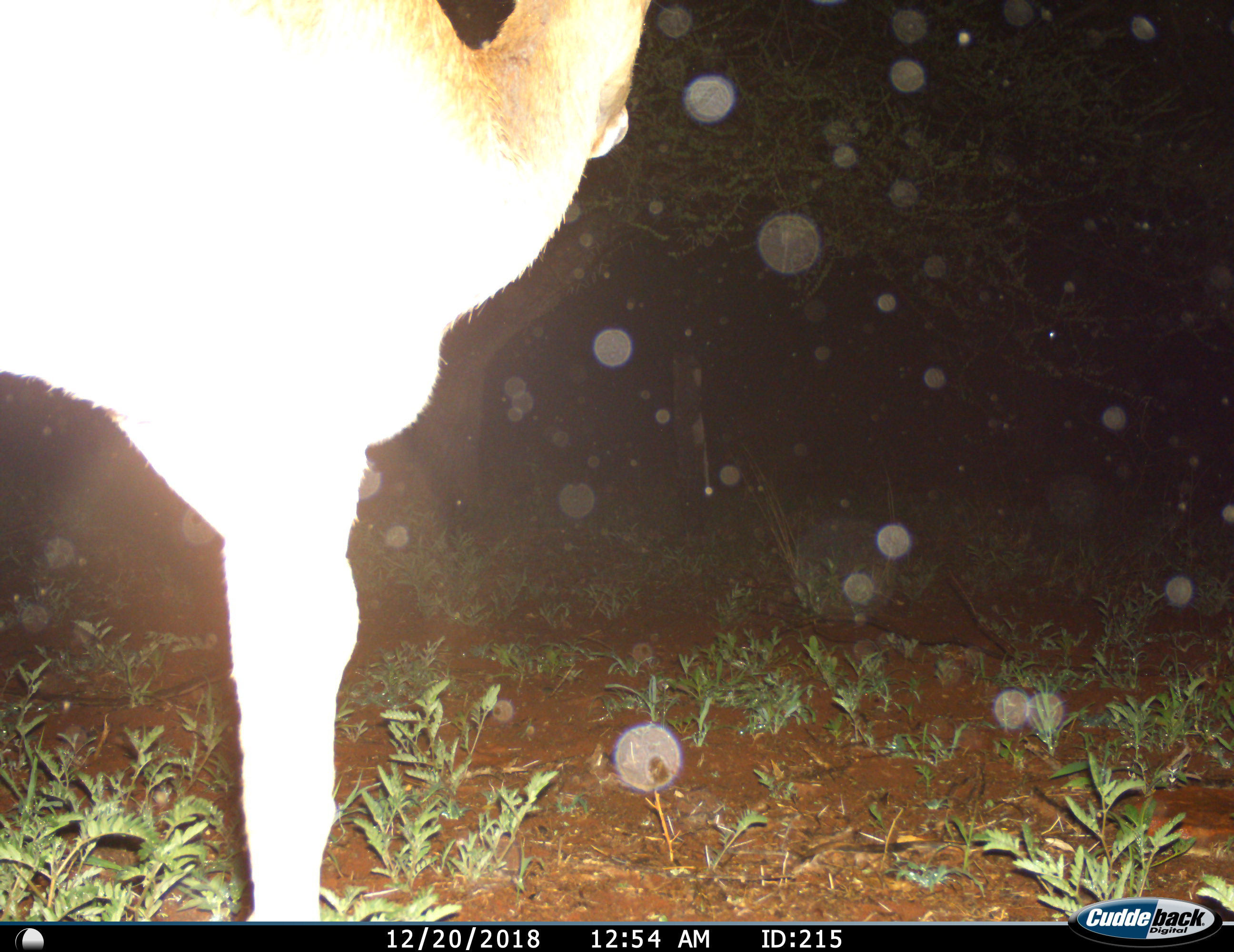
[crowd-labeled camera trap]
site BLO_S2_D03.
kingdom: Animalia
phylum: Chordata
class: Mammalia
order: Artiodactyla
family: Bovidae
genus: Aepyceros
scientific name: Aepyceros melampus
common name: impala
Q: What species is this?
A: Impala (Aepyceros melampus).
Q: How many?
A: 1.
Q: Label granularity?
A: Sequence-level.